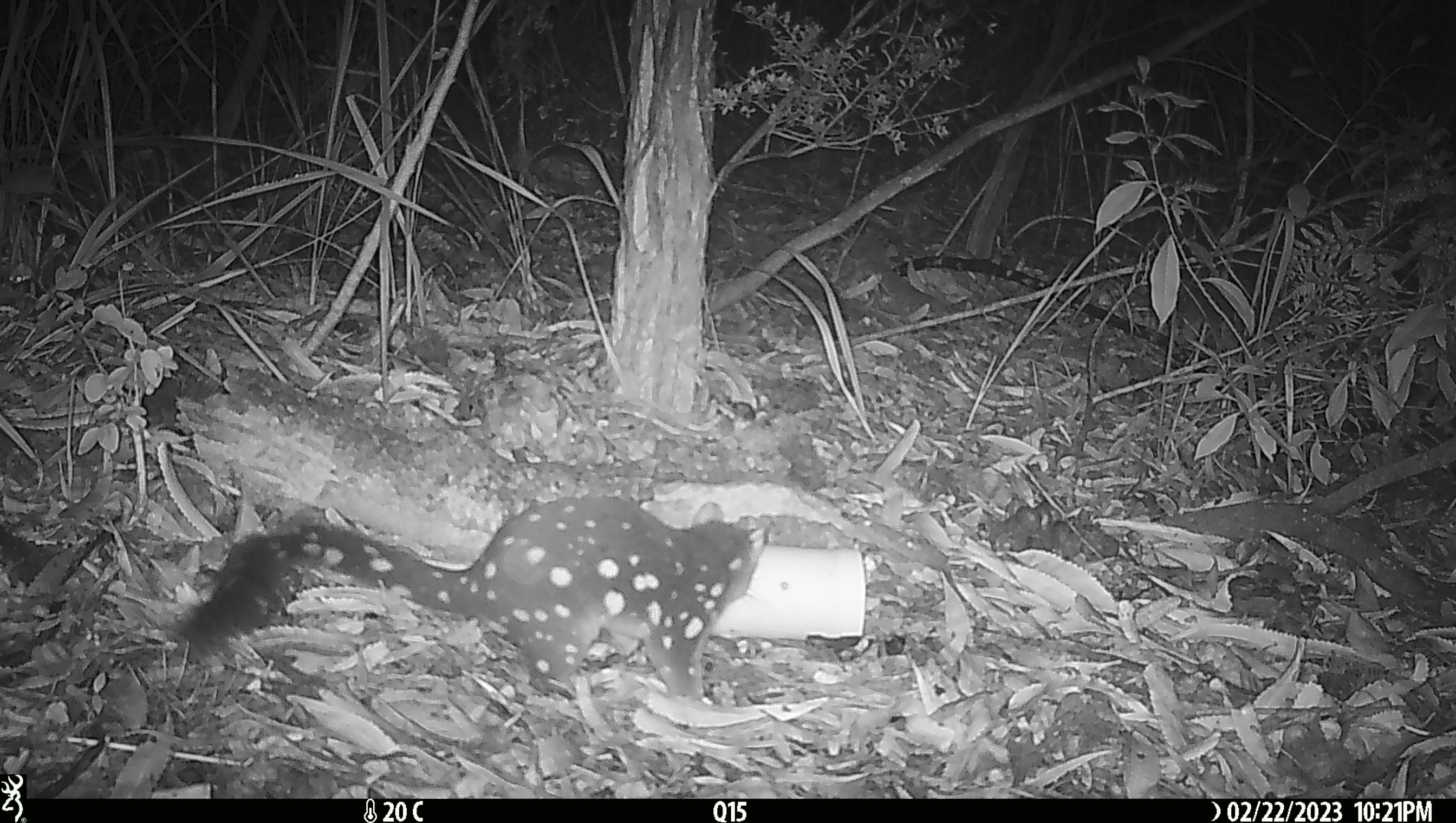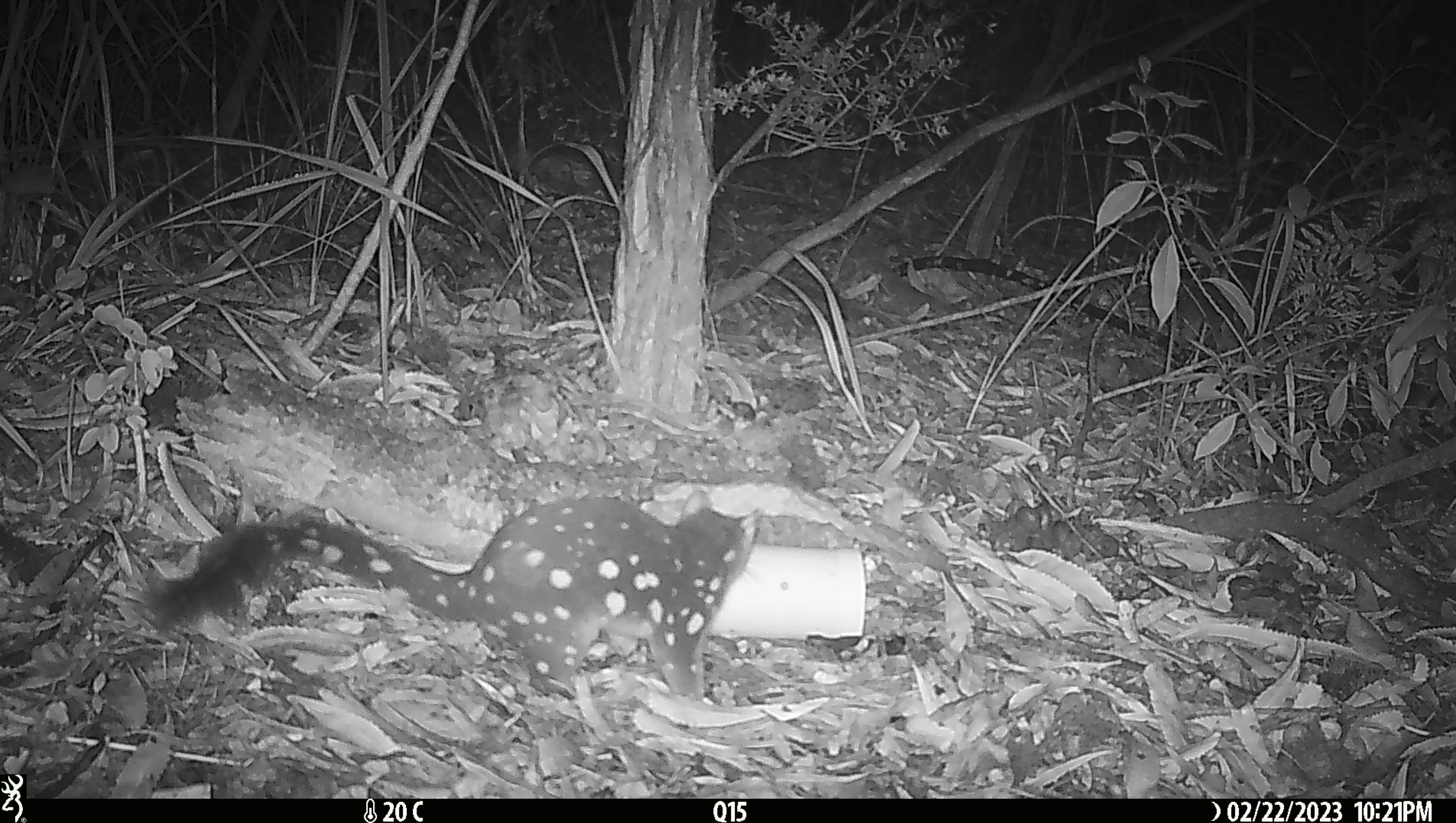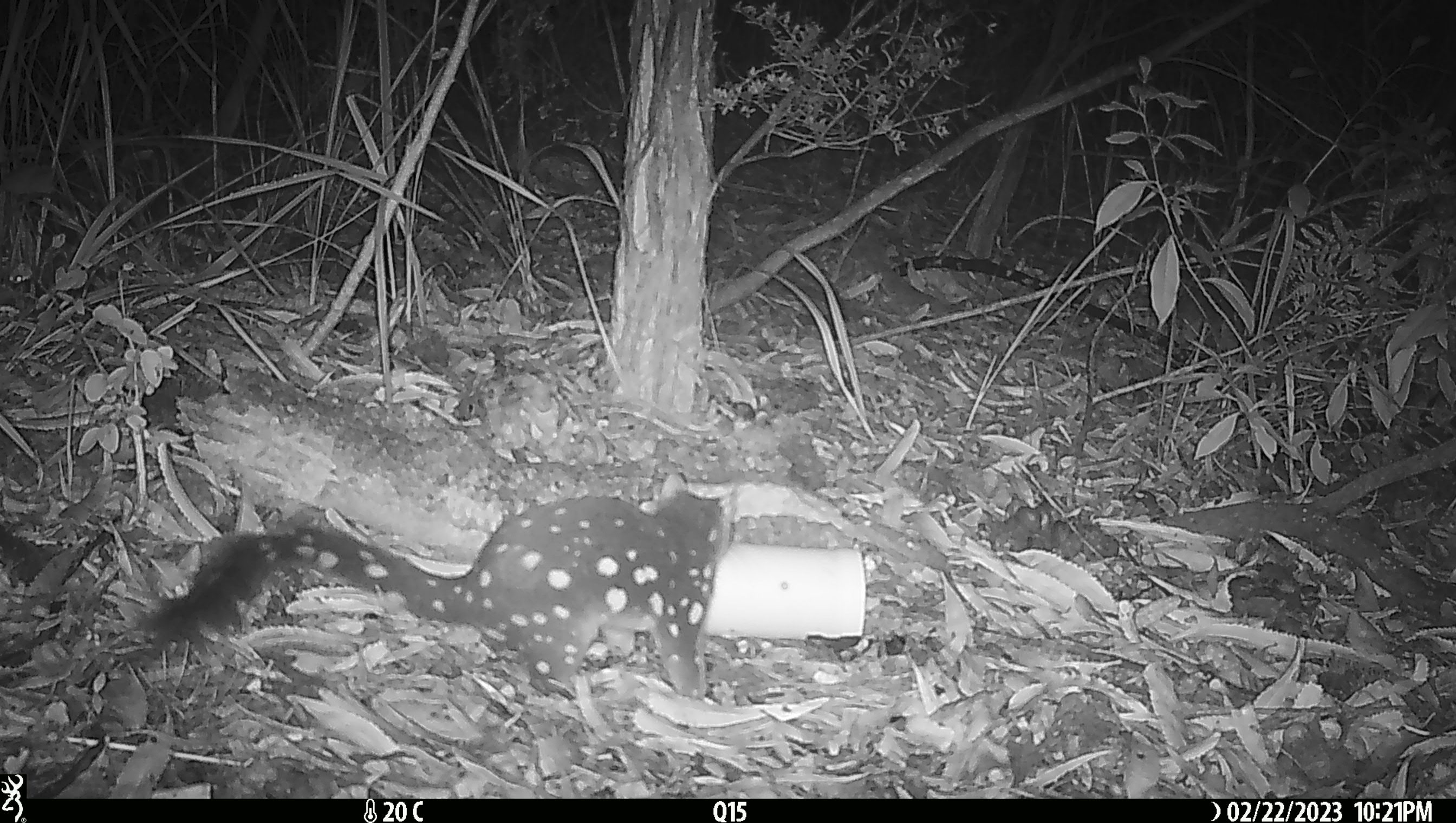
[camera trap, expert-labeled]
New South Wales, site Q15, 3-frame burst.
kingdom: Animalia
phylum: Chordata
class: Mammalia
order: Dasyuromorphia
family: Dasyuridae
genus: Dasyurus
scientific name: Dasyurus maculatus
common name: spotted-tailed quoll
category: quoll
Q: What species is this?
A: Quoll (spotted-tailed quoll) (Dasyurus maculatus).